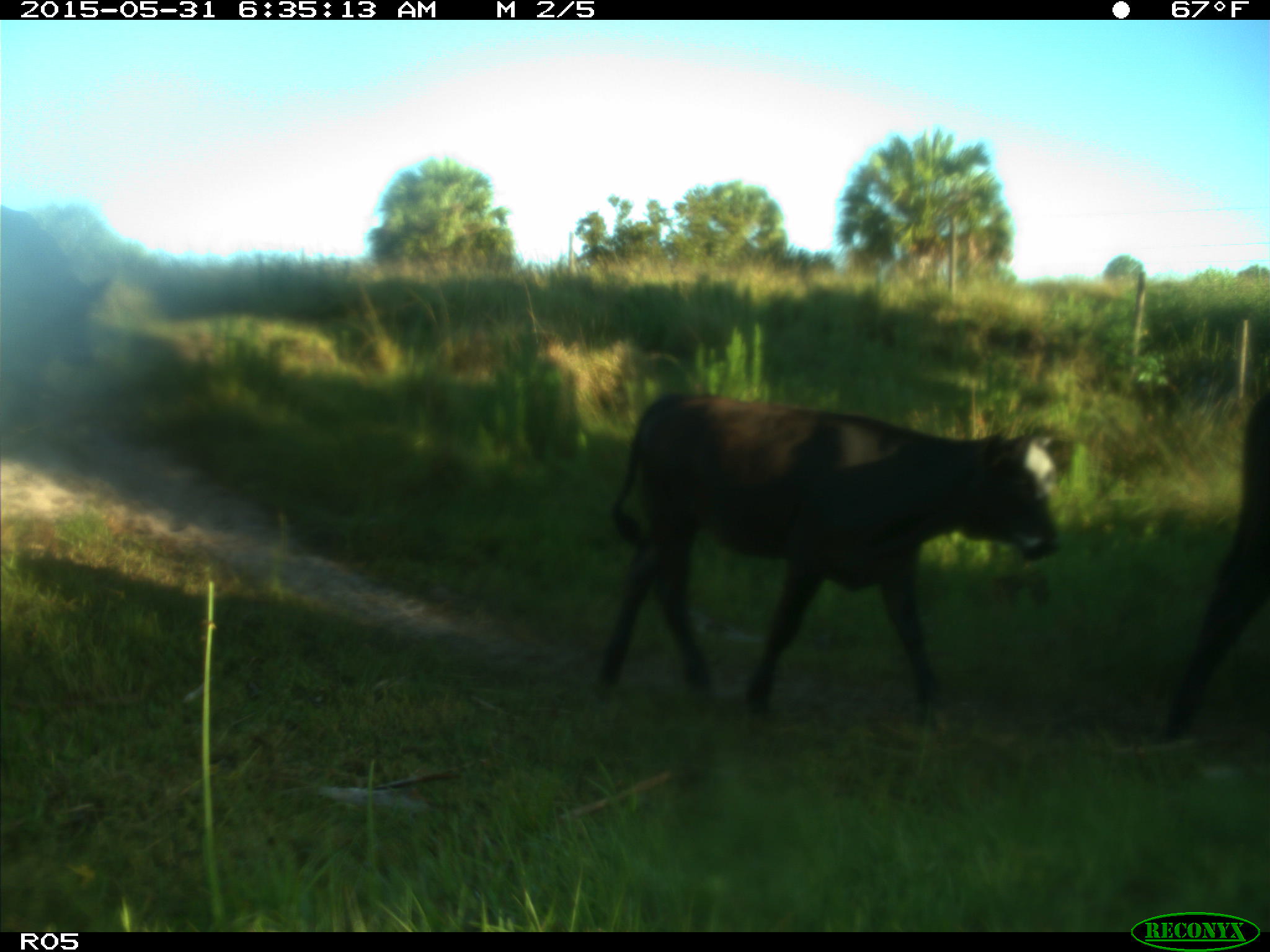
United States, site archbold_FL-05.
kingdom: Animalia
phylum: Chordata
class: Mammalia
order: Artiodactyla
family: Bovidae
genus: Bos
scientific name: Bos taurus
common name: domestic cow